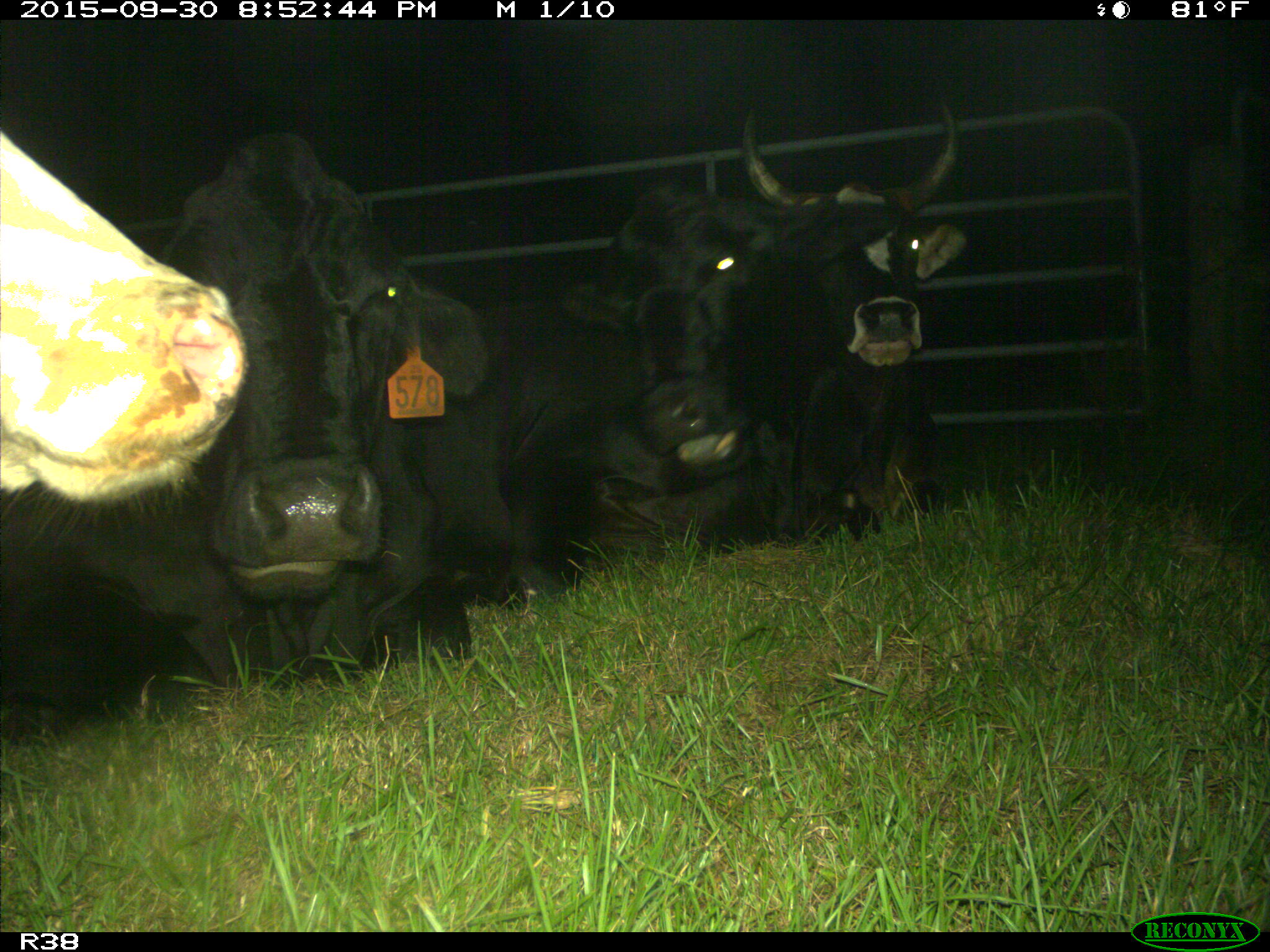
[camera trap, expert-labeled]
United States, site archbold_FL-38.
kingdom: Animalia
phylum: Chordata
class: Mammalia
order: Artiodactyla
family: Bovidae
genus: Bos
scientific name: Bos taurus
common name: domestic cow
Bos taurus (domestic cow).